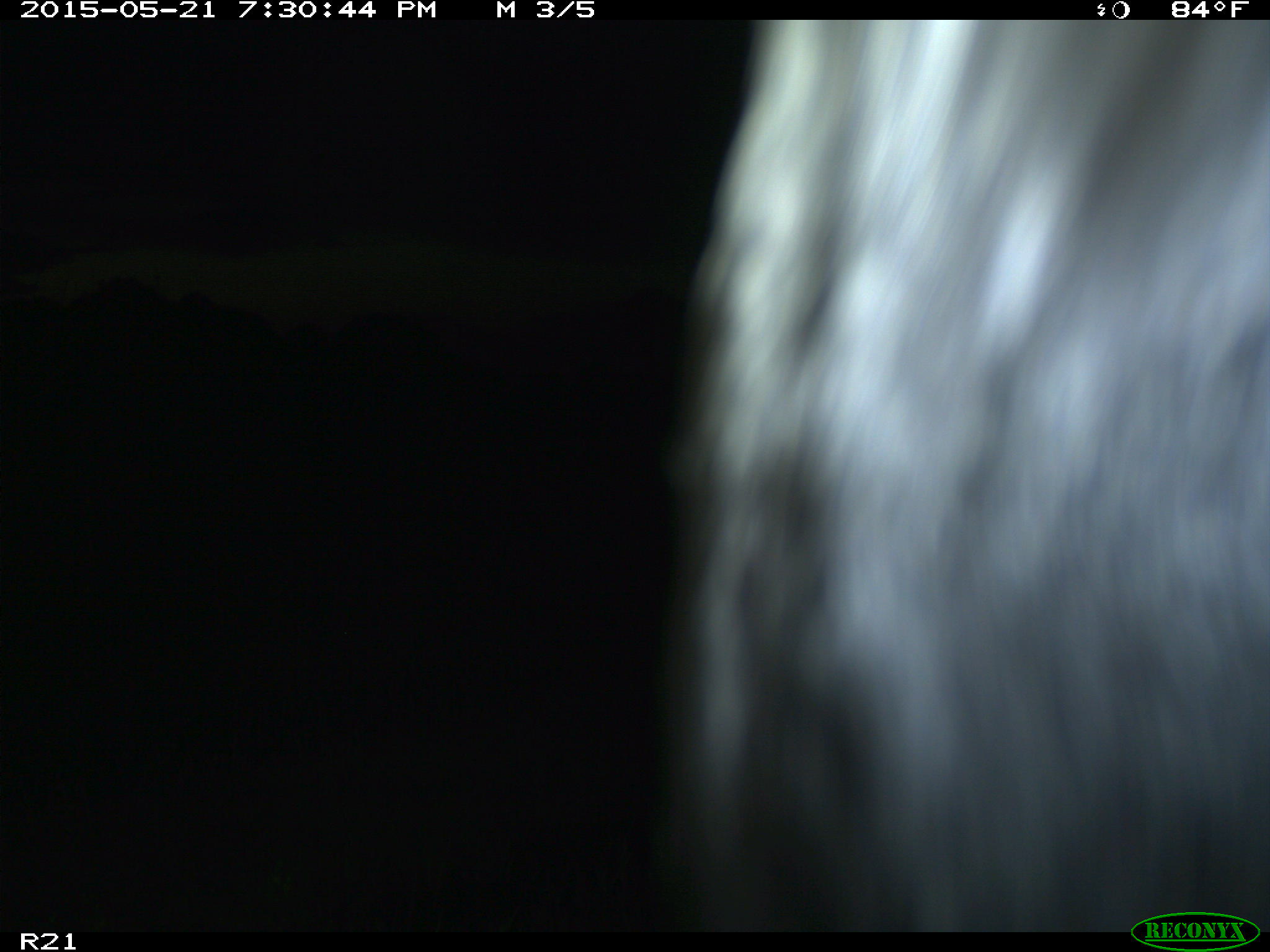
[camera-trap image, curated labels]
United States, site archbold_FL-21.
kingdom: Animalia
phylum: Chordata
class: Mammalia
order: Artiodactyla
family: Bovidae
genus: Bos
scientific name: Bos taurus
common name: domestic cow